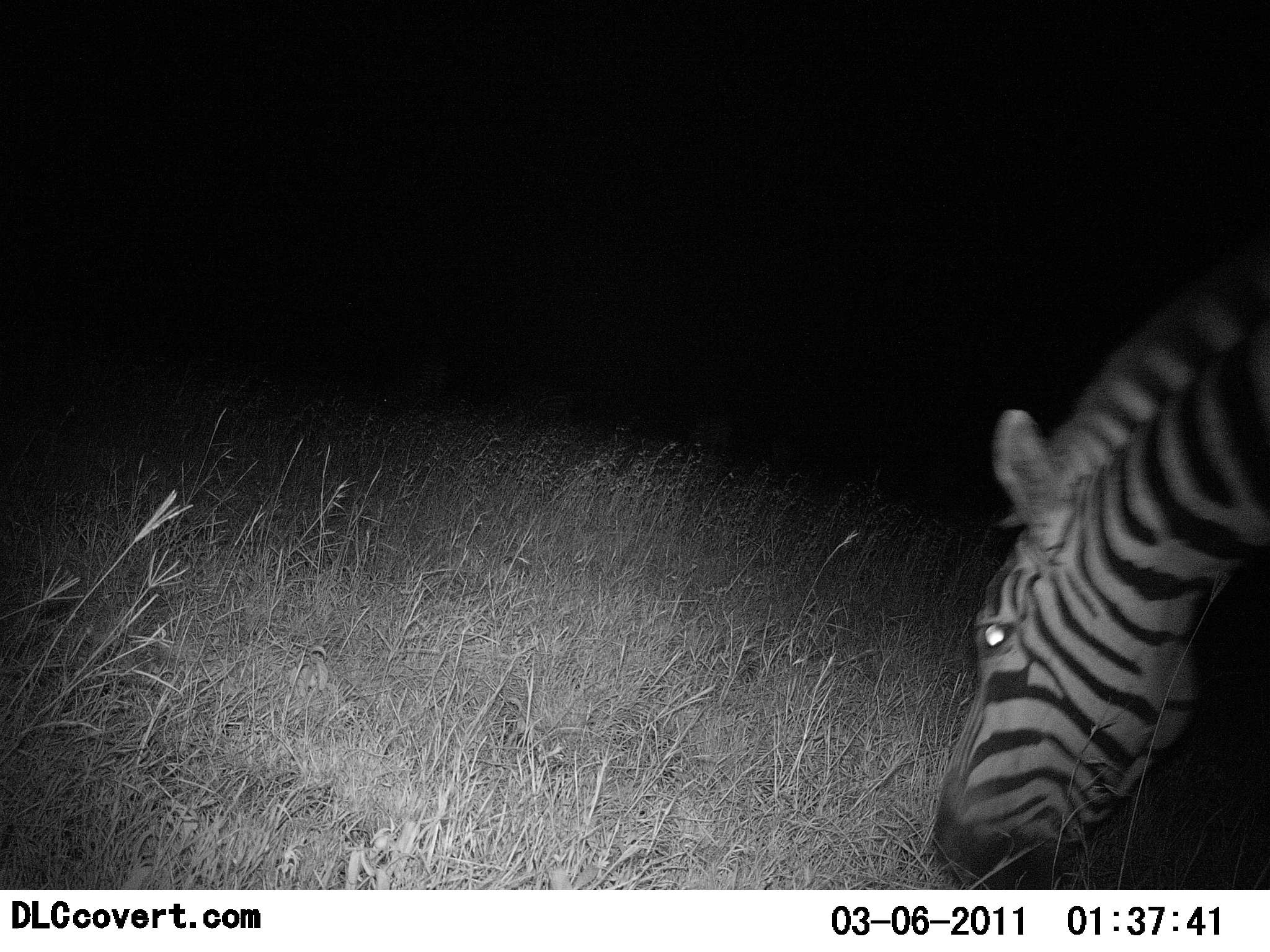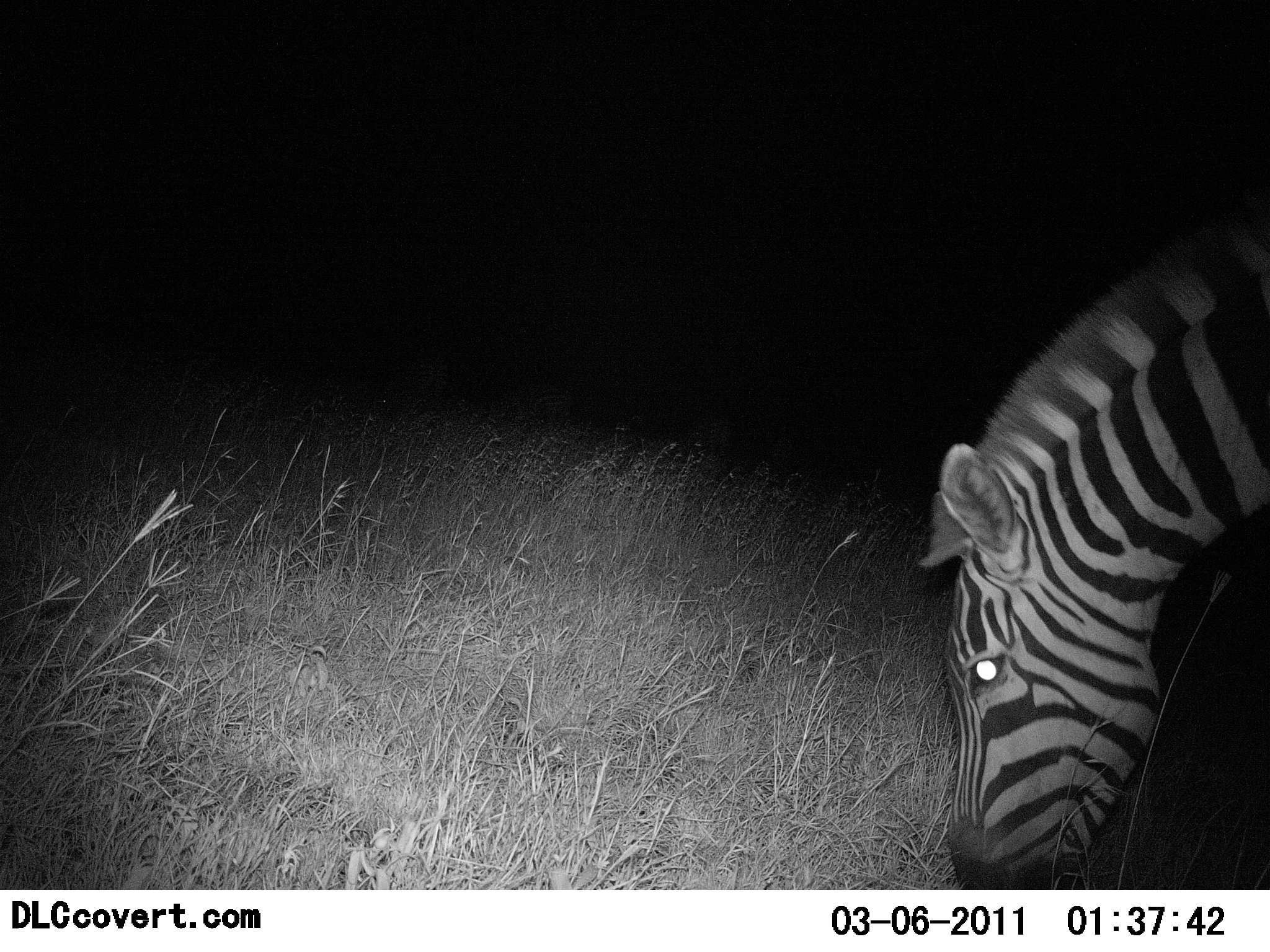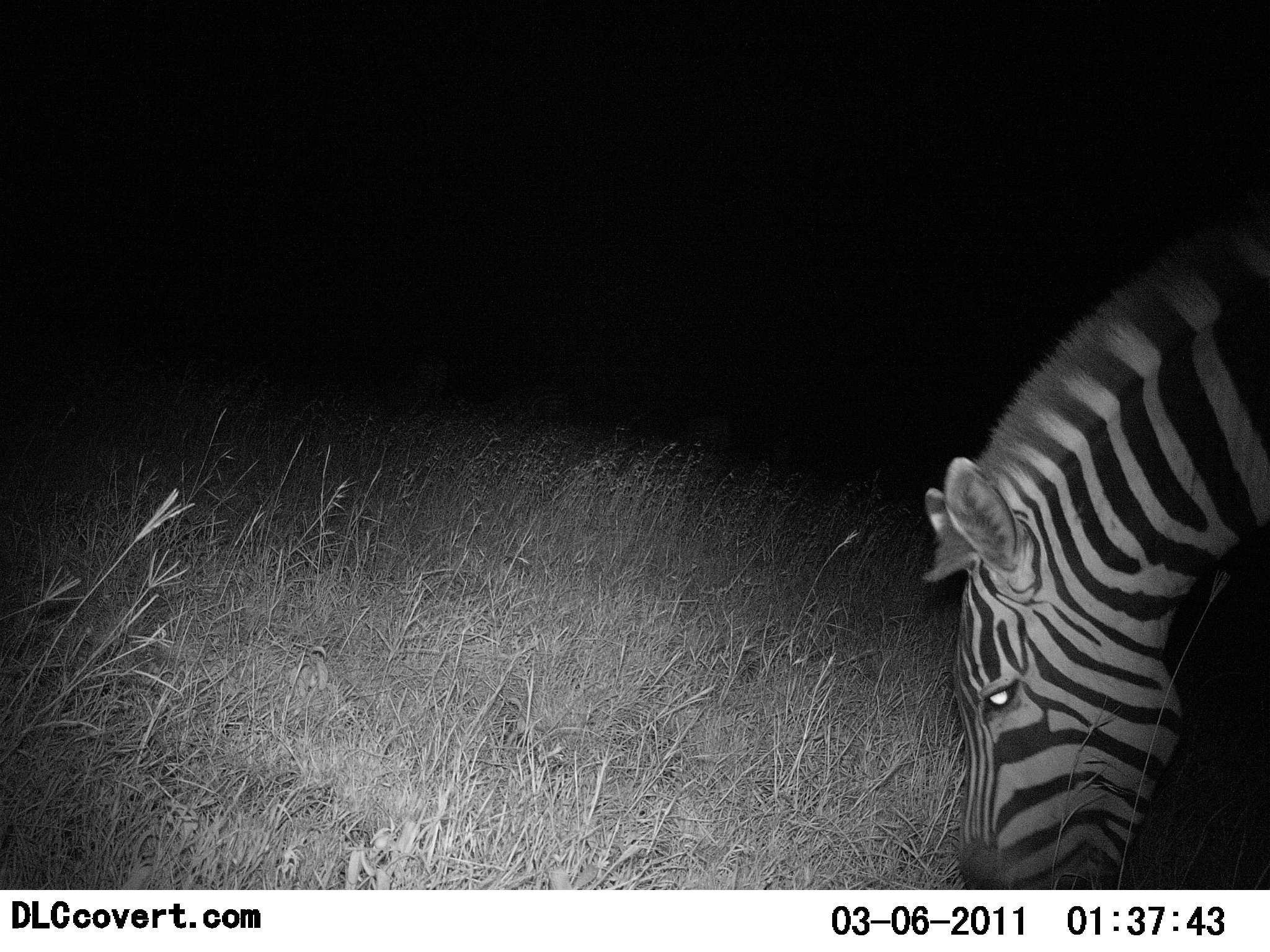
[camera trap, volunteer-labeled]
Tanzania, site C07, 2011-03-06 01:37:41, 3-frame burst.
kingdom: Animalia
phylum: Chordata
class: Mammalia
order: Perissodactyla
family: Equidae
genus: Equus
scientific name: Equus quagga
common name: plains zebra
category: zebra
Zebra (plains zebra) (Equus quagga), count 1. Behavior (volunteer vote fractions): standing 0%, resting 0%, moving 0%, interacting 0%. Young present (vote fraction): 0%. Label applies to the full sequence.